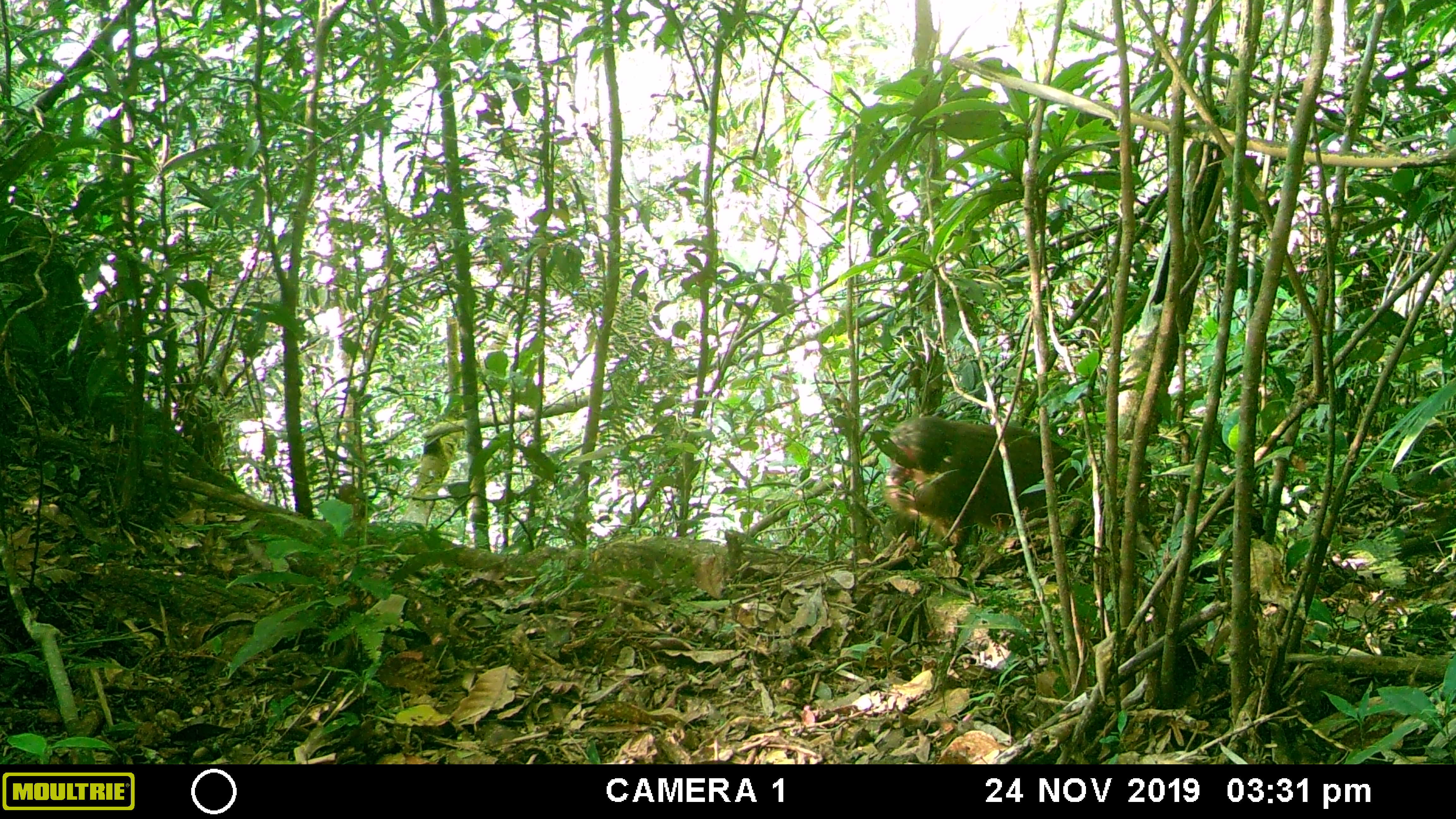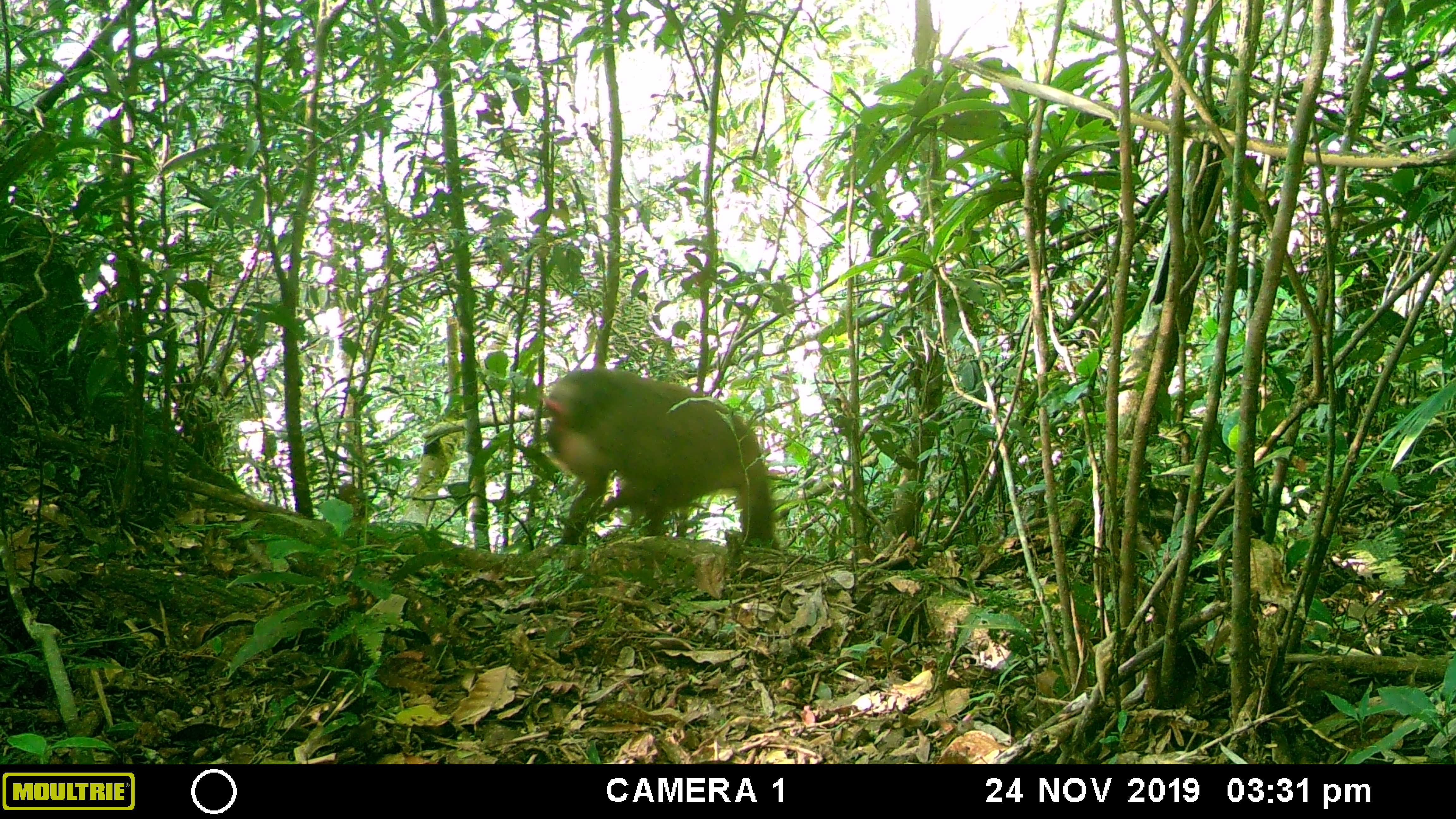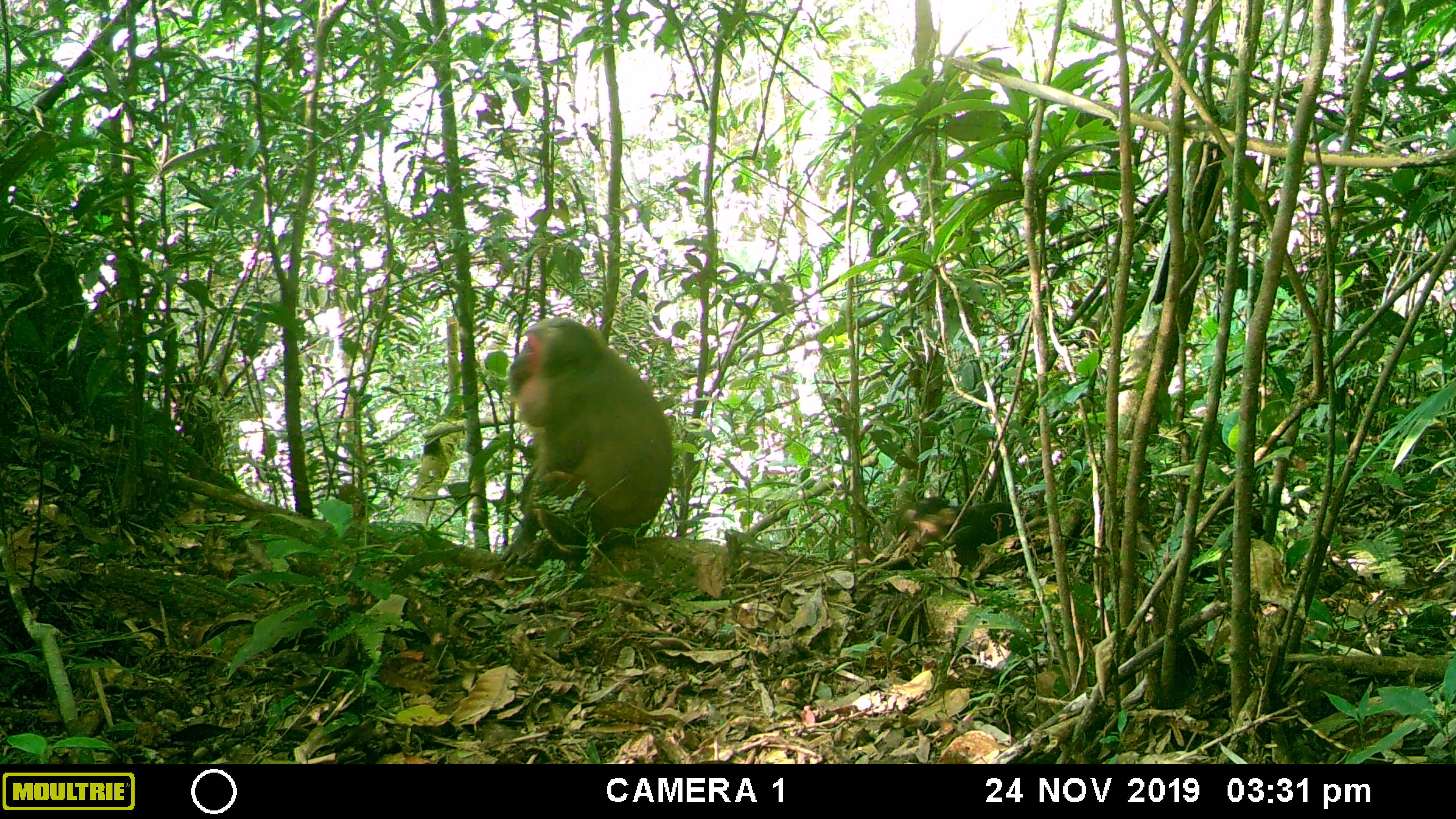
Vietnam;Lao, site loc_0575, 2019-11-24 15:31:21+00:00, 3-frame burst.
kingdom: Animalia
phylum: Chordata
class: Mammalia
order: Primates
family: Cercopithecidae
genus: Macaca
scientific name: Macaca arctoides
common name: stump-tailed macaque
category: stump tailed macaque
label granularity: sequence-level